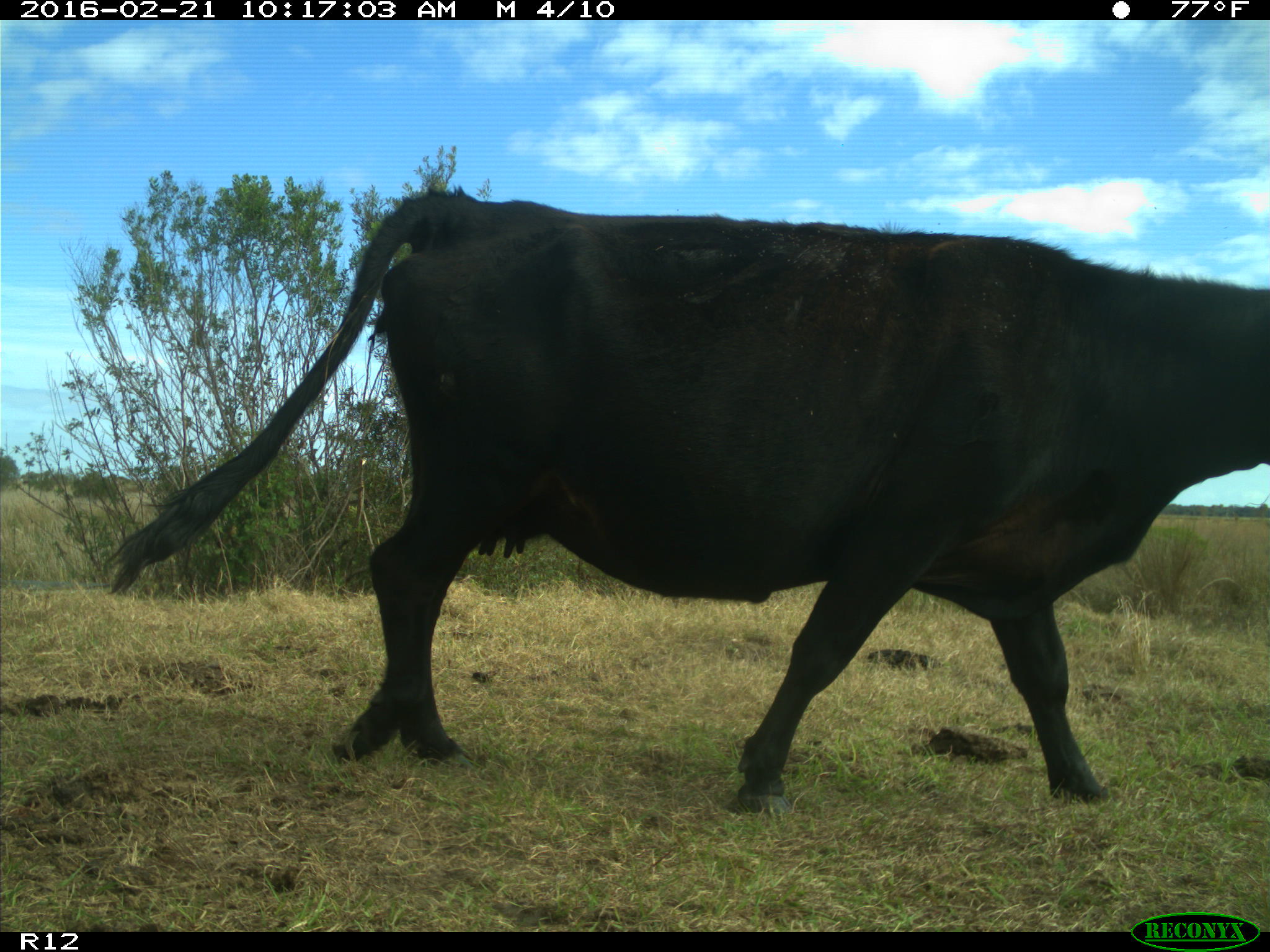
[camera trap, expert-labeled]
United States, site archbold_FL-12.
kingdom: Animalia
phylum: Chordata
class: Mammalia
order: Artiodactyla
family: Bovidae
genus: Bos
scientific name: Bos taurus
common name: domestic cow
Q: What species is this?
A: Bos taurus (domestic cow).